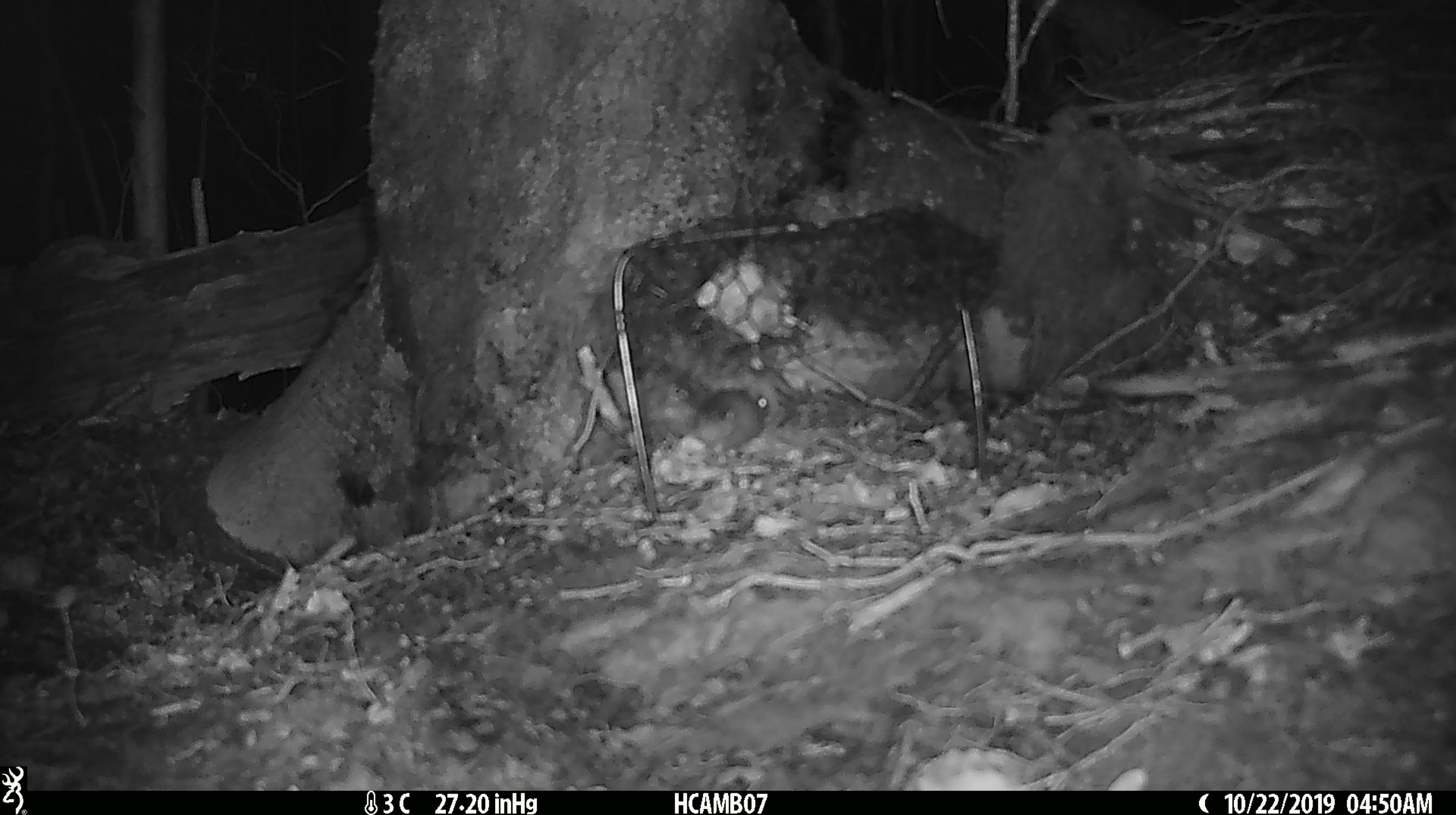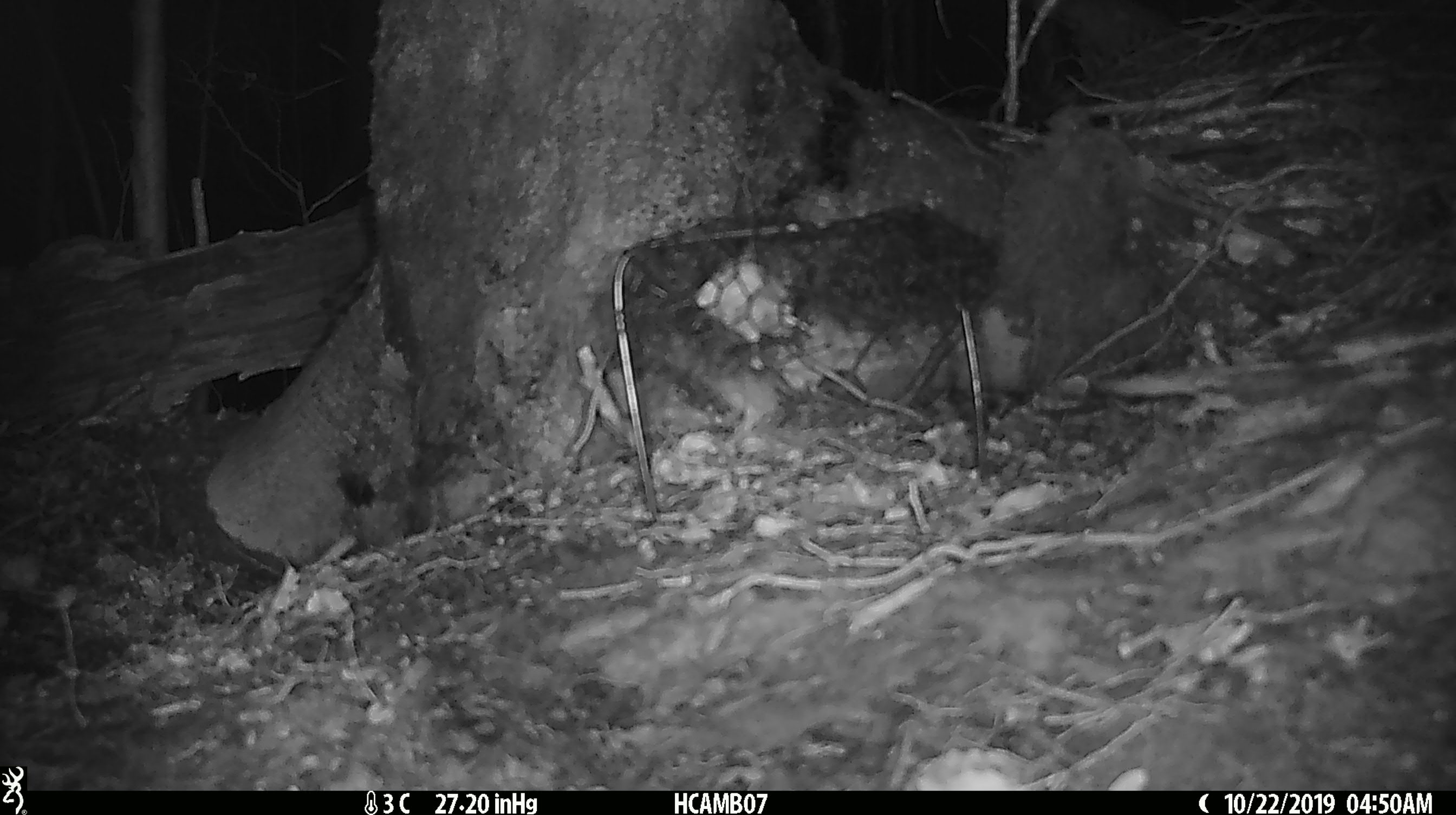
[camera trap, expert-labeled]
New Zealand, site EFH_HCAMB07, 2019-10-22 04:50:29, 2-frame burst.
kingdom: Animalia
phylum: Chordata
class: Mammalia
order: Rodentia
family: Muridae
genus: Mus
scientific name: Mus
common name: mouse